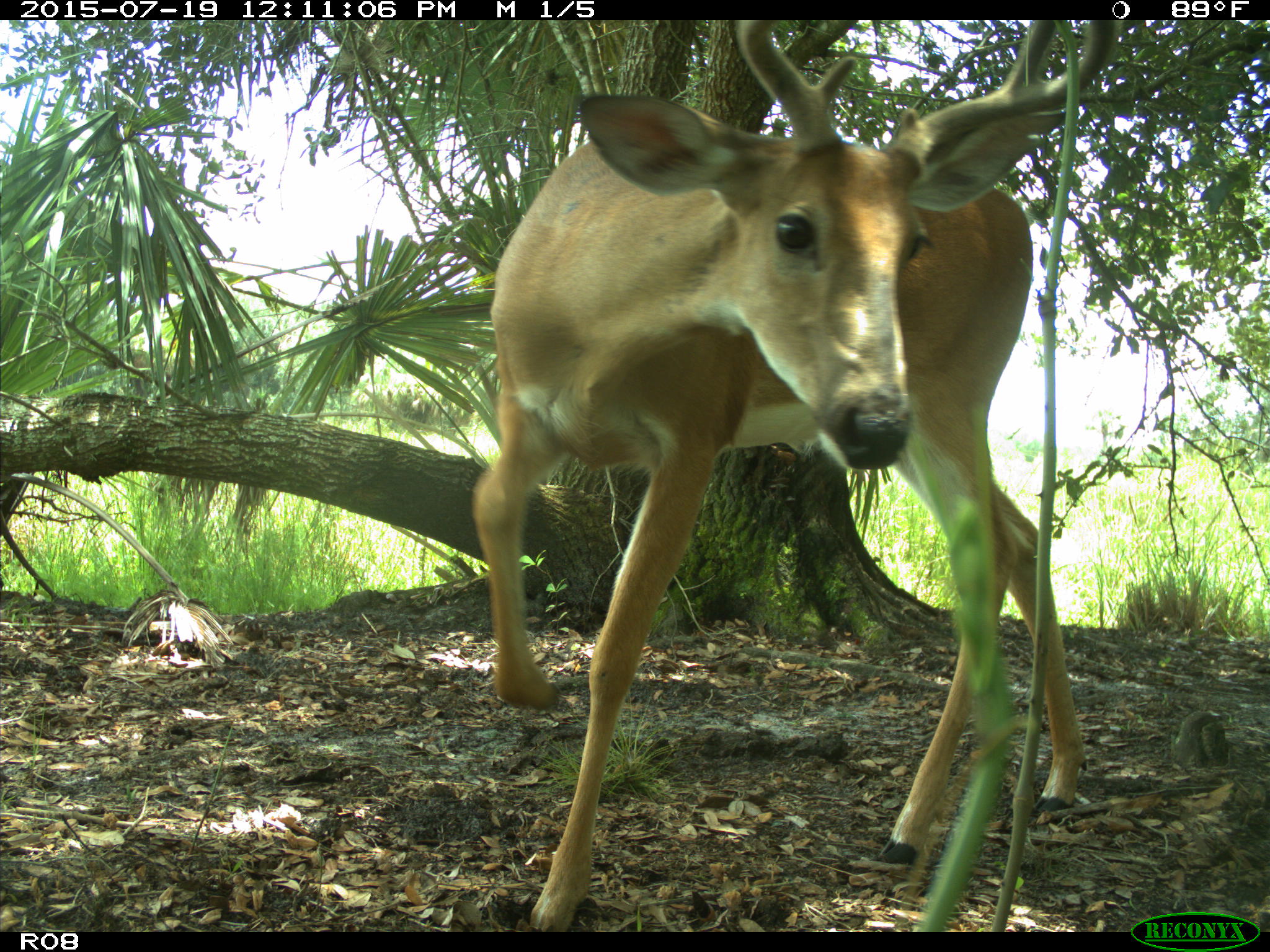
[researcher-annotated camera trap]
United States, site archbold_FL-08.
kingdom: Animalia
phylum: Chordata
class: Mammalia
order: Artiodactyla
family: Cervidae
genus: Odocoileus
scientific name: Odocoileus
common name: deer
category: unidentified deer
Unidentified deer (deer) (Odocoileus).